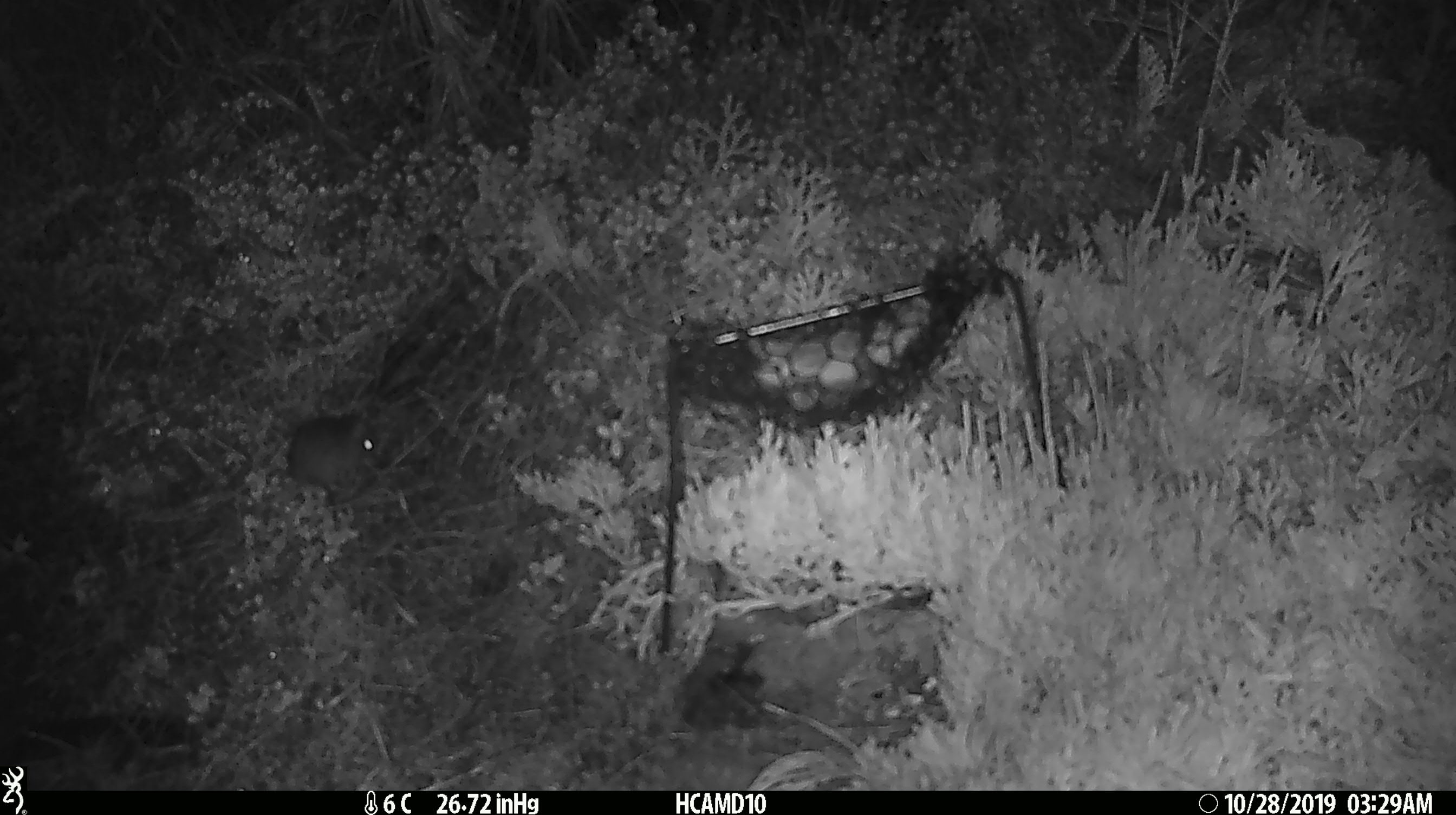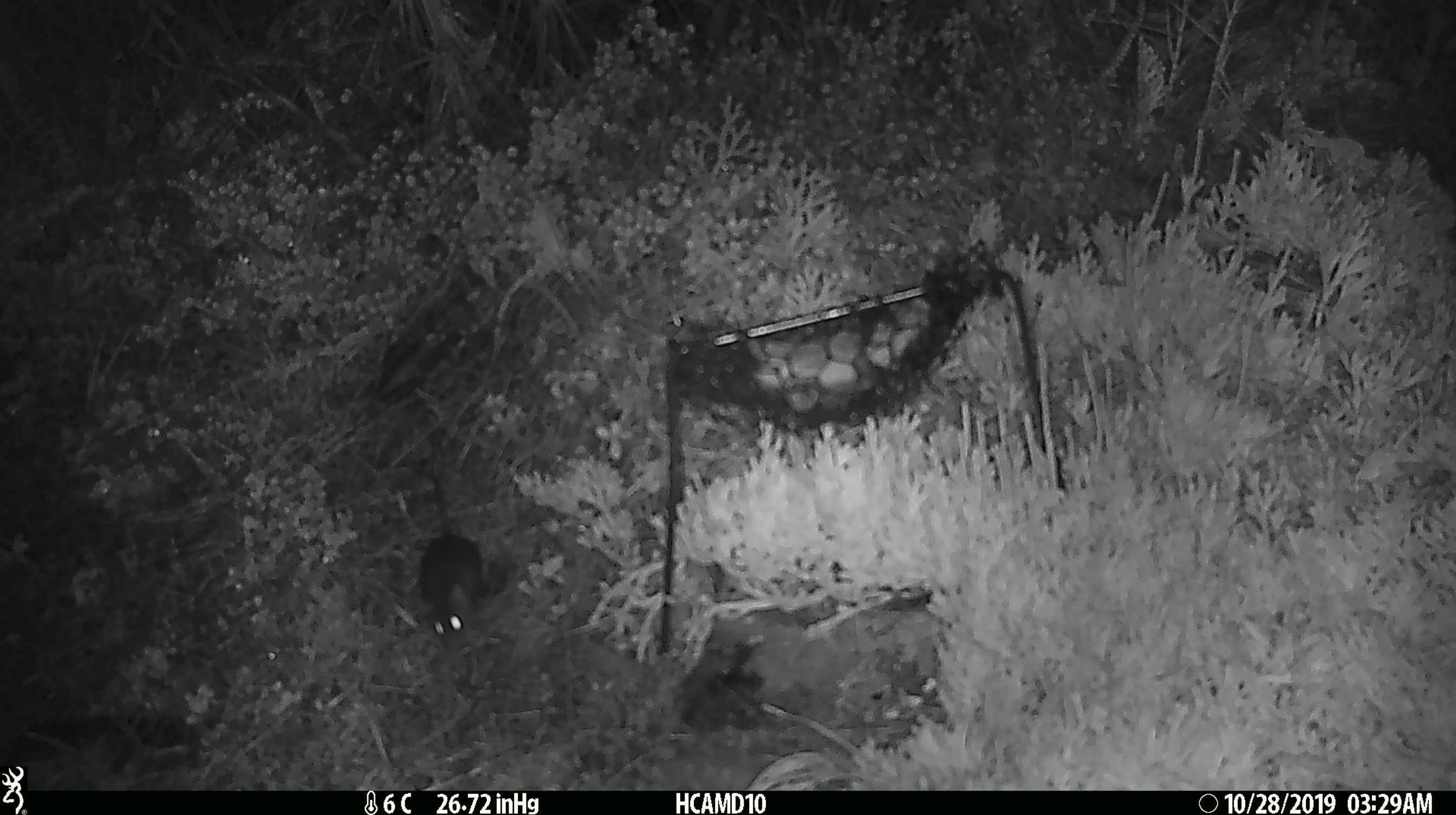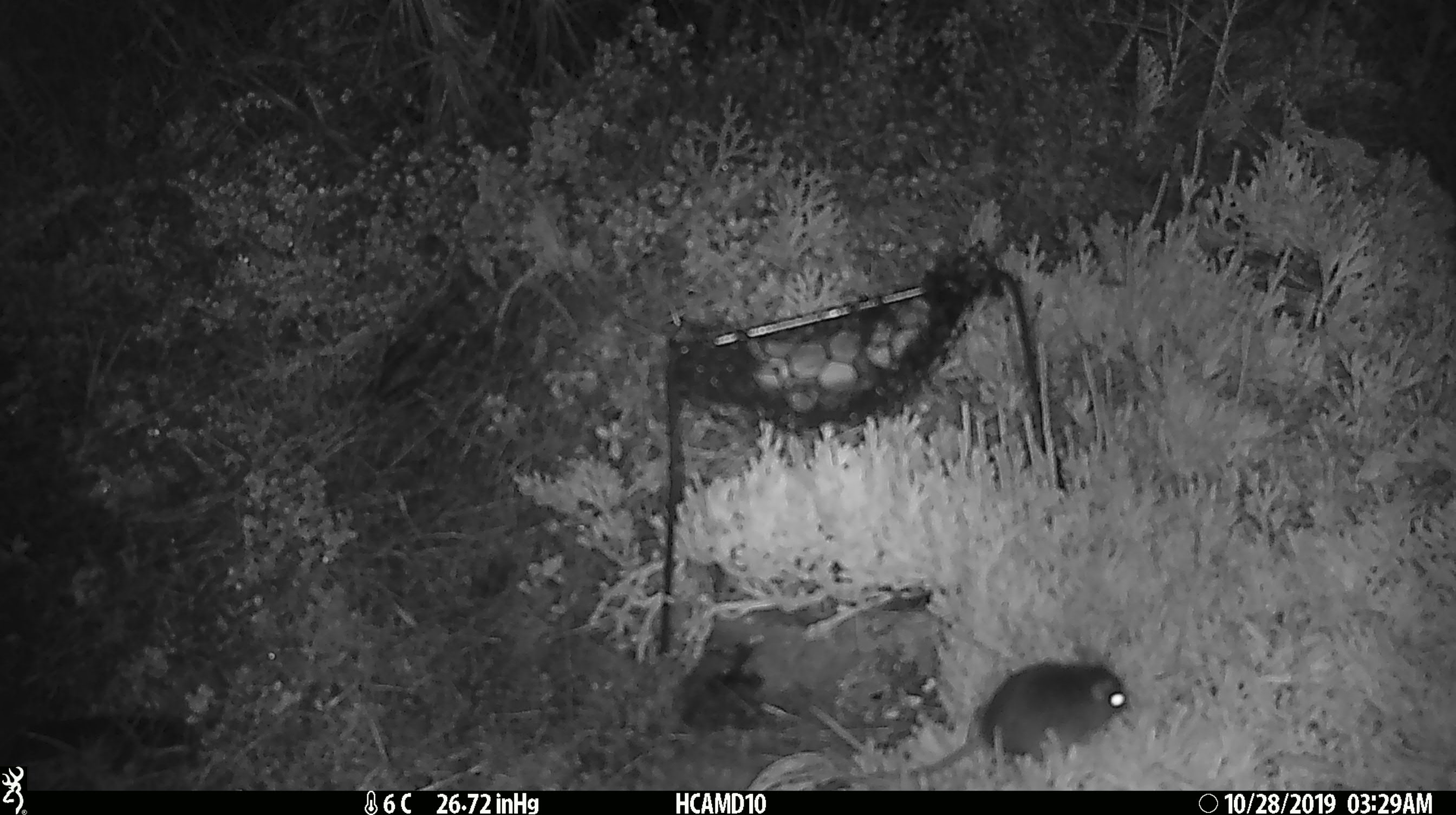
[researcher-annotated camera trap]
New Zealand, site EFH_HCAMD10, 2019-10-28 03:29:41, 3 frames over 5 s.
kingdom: Animalia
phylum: Chordata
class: Mammalia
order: Rodentia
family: Muridae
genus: Mus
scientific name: Mus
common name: mouse